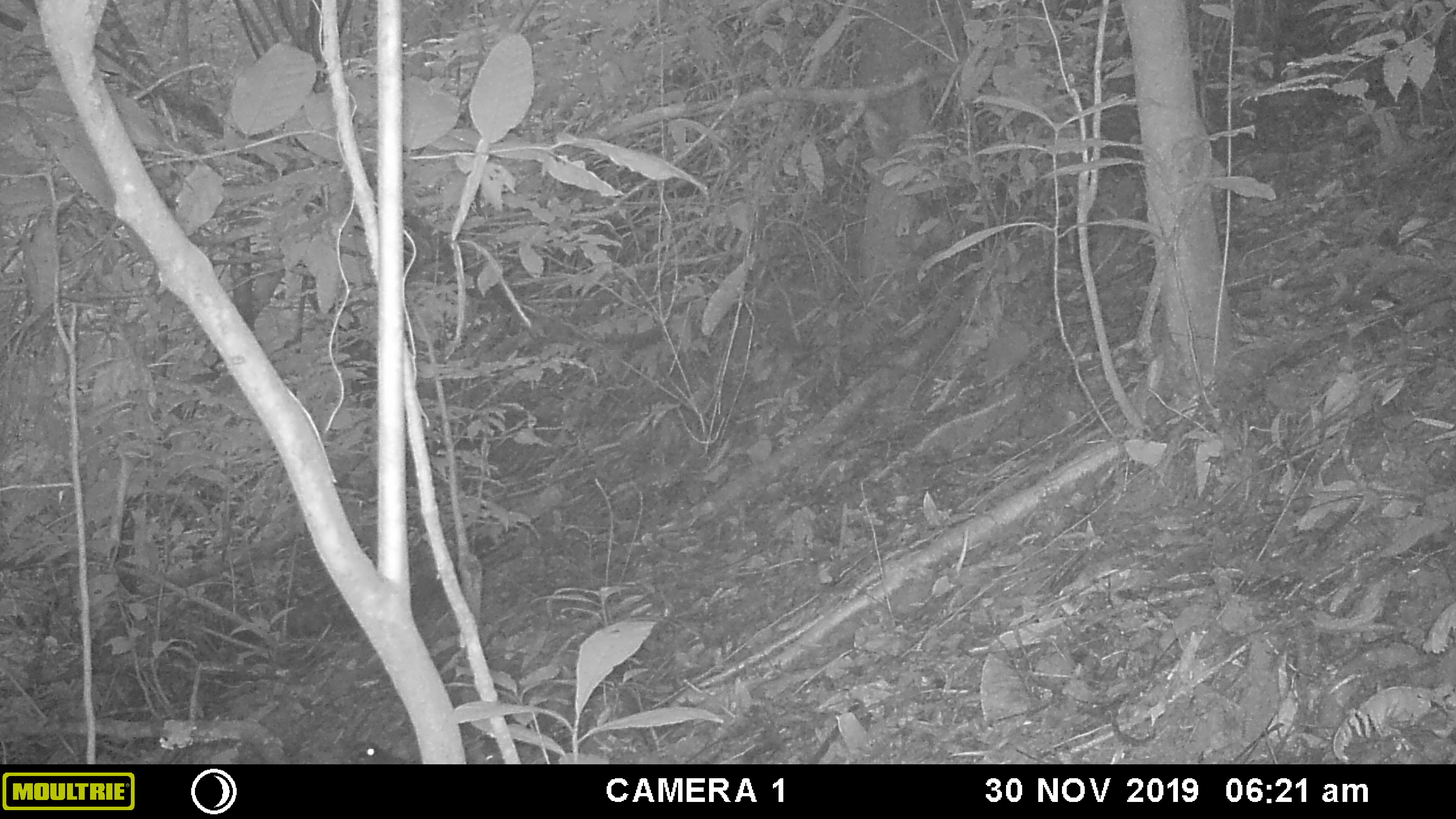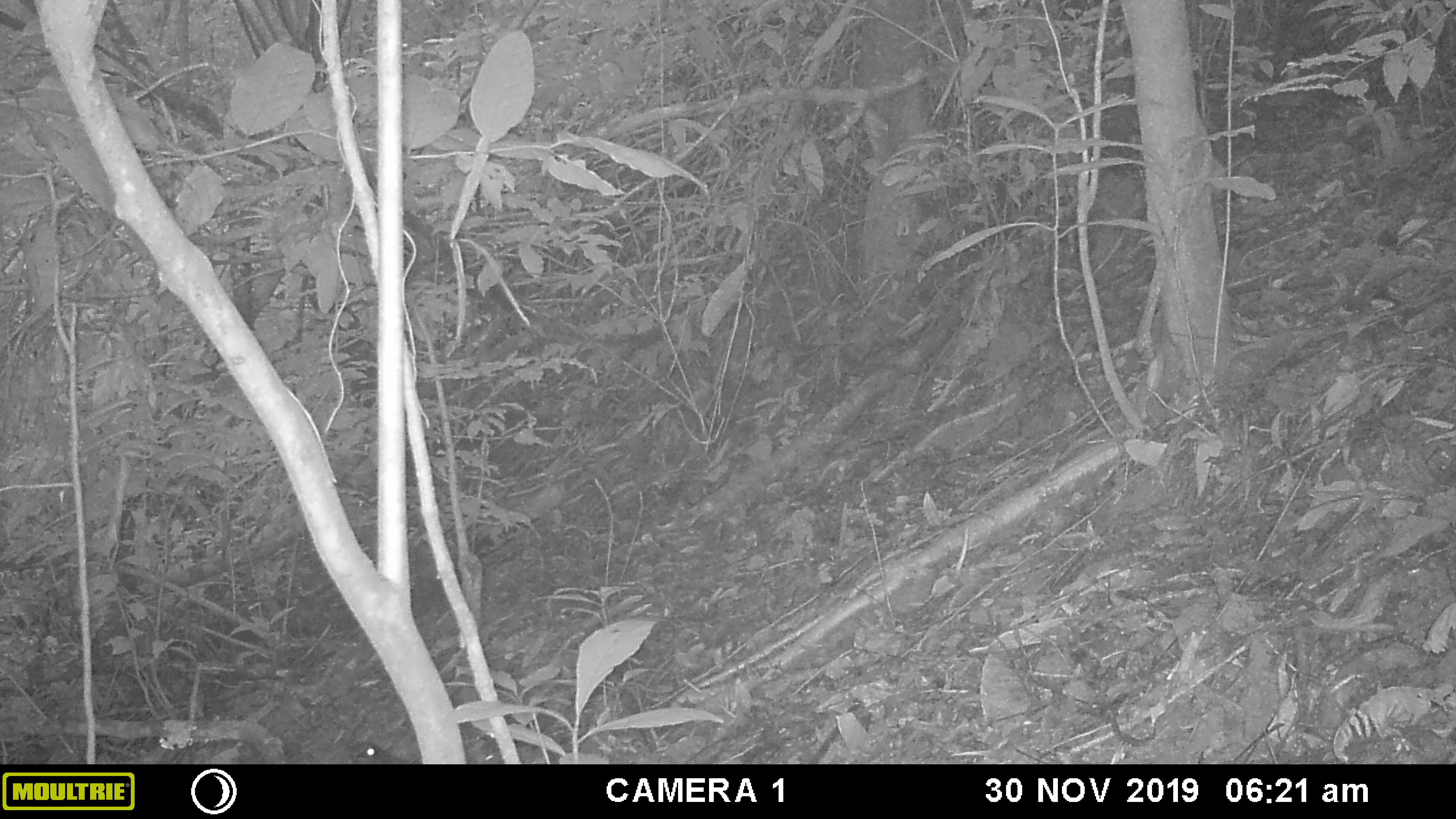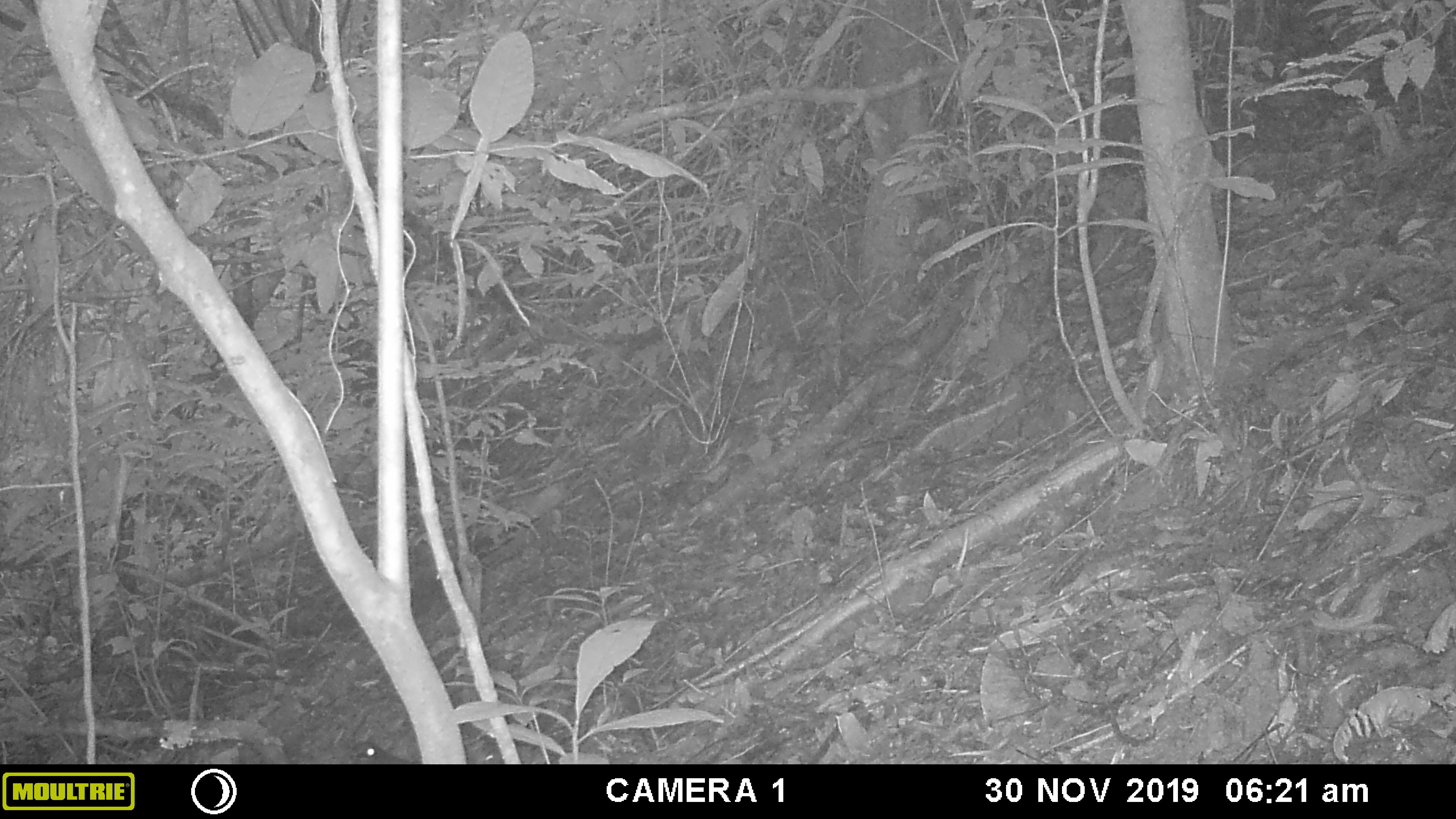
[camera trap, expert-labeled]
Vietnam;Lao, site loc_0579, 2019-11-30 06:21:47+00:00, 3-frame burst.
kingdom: Animalia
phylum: Chordata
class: Aves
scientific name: Aves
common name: bird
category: unidentified bird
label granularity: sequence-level